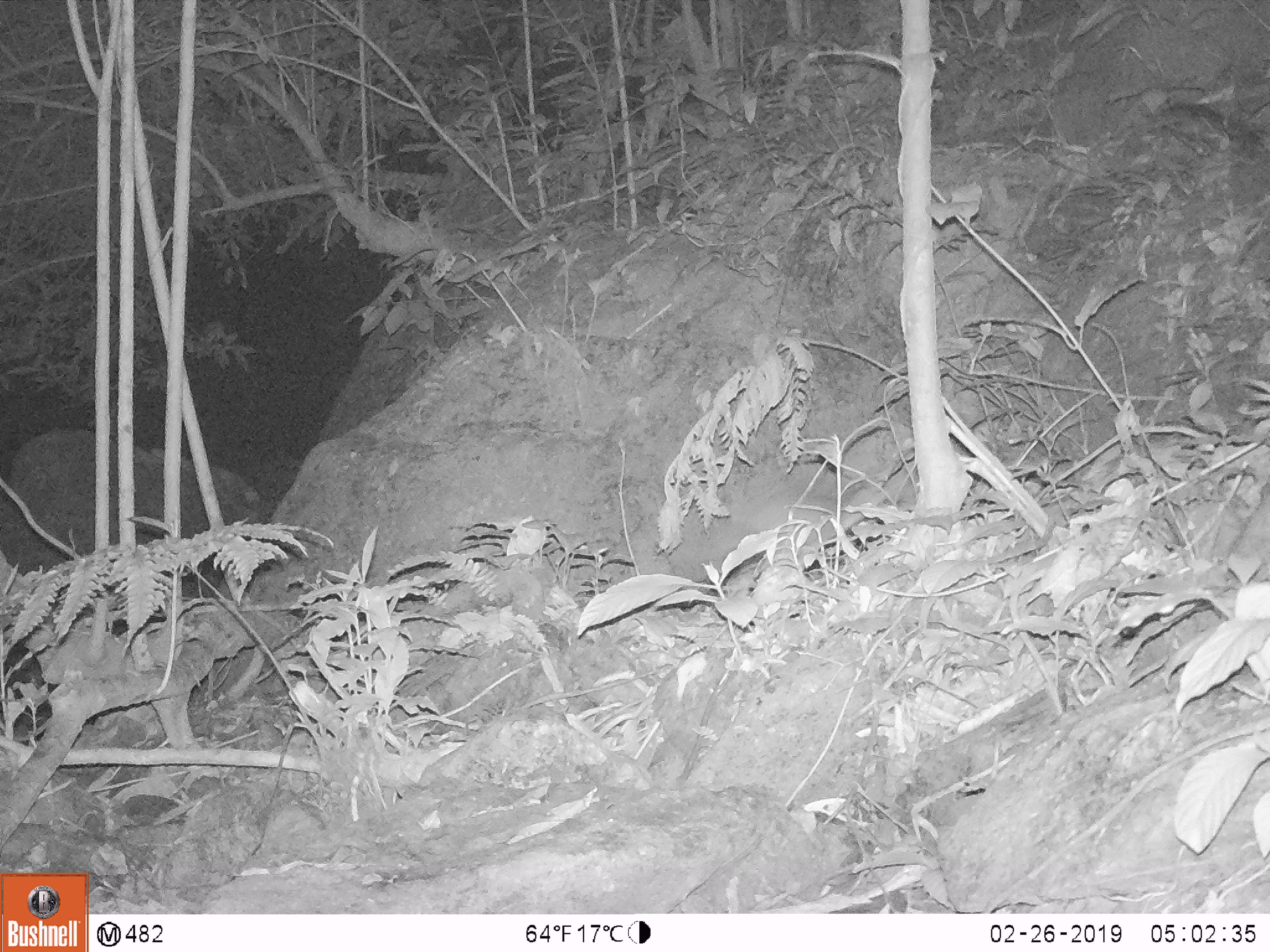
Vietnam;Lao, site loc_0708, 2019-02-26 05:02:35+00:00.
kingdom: Animalia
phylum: Chordata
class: Mammalia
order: Rodentia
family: Muridae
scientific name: Muridae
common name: old-world mice and rats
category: unidentified murid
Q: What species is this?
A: Unidentified murid (old-world mice and rats) (Muridae).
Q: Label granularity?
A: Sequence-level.